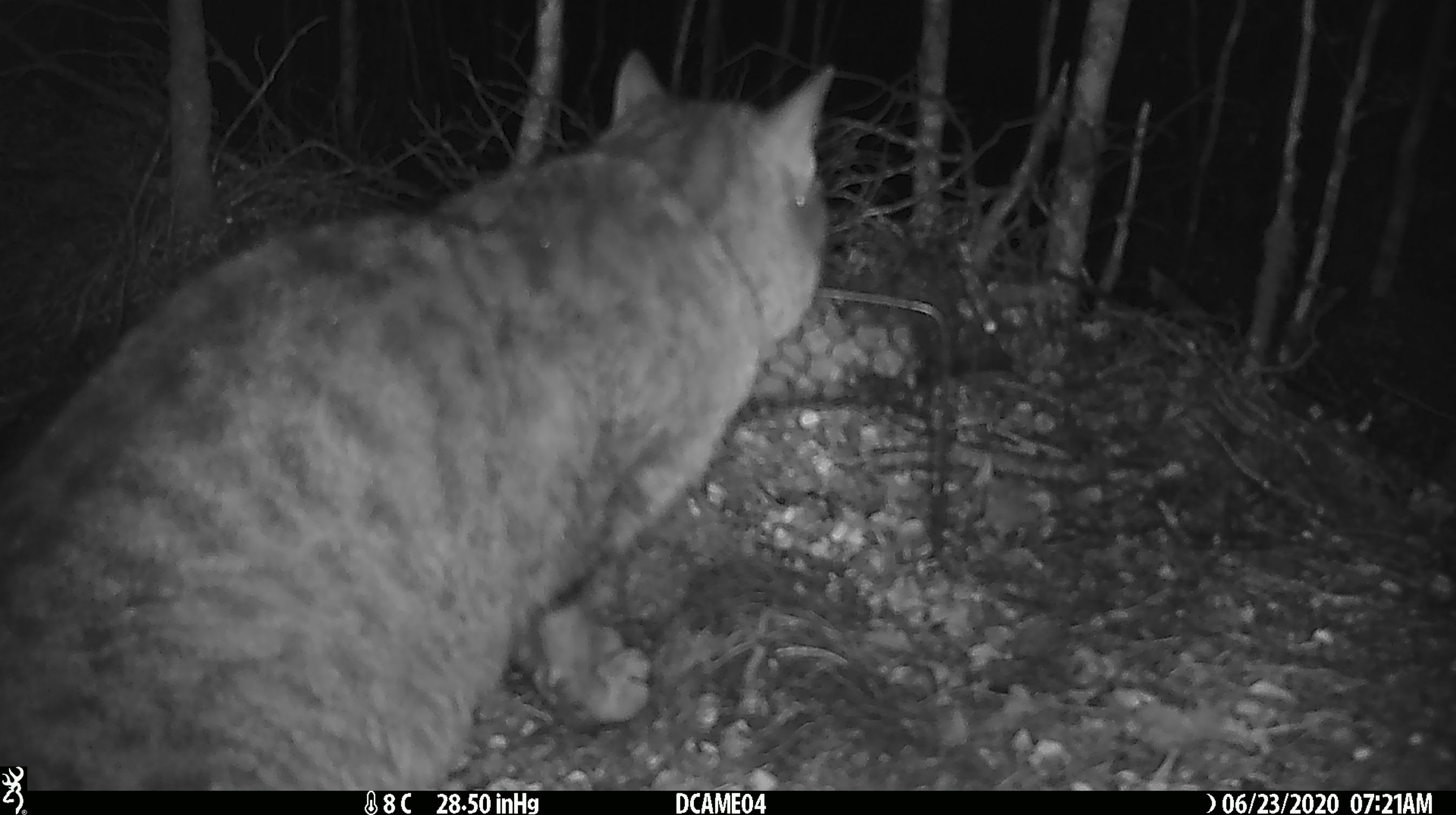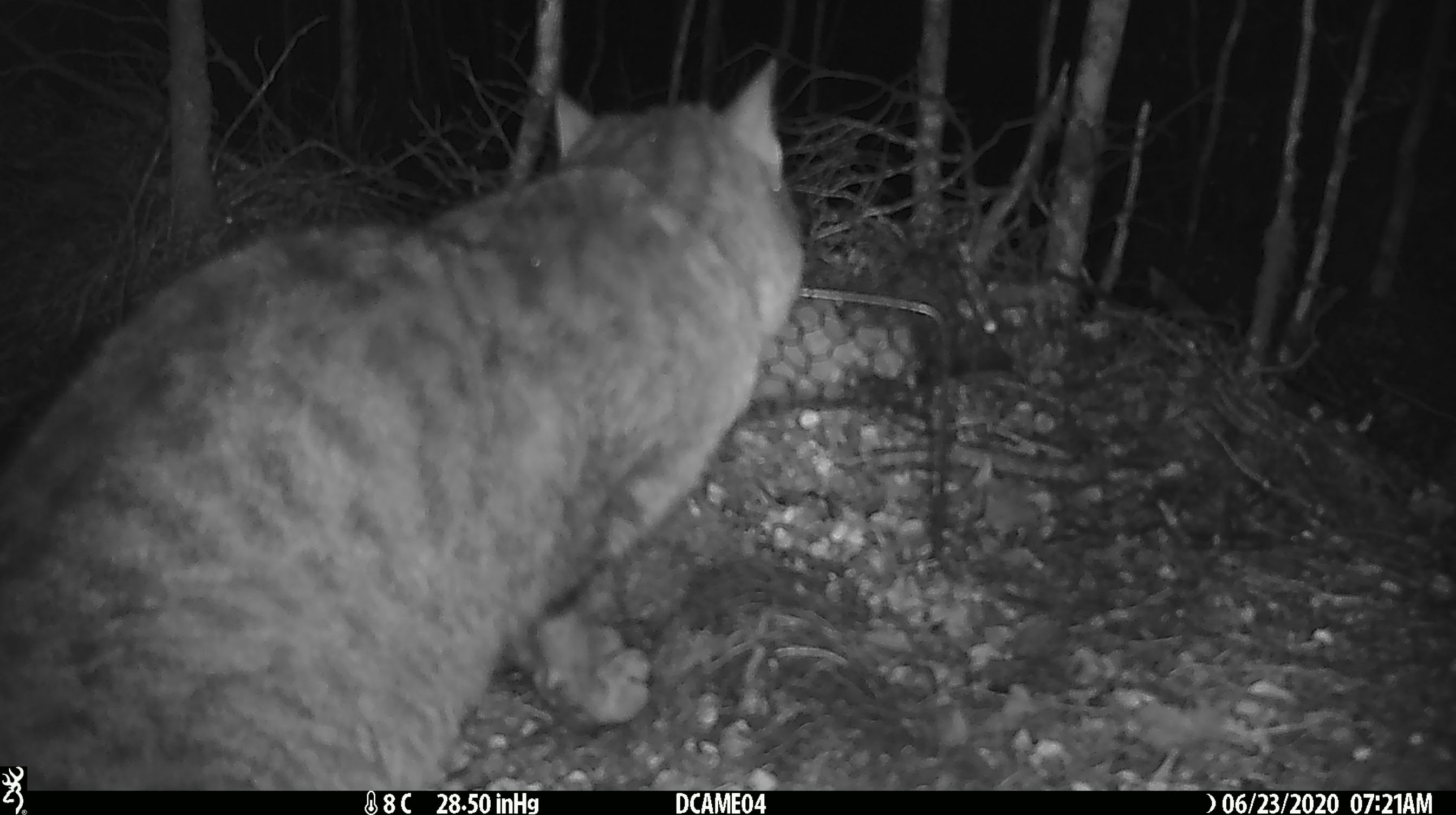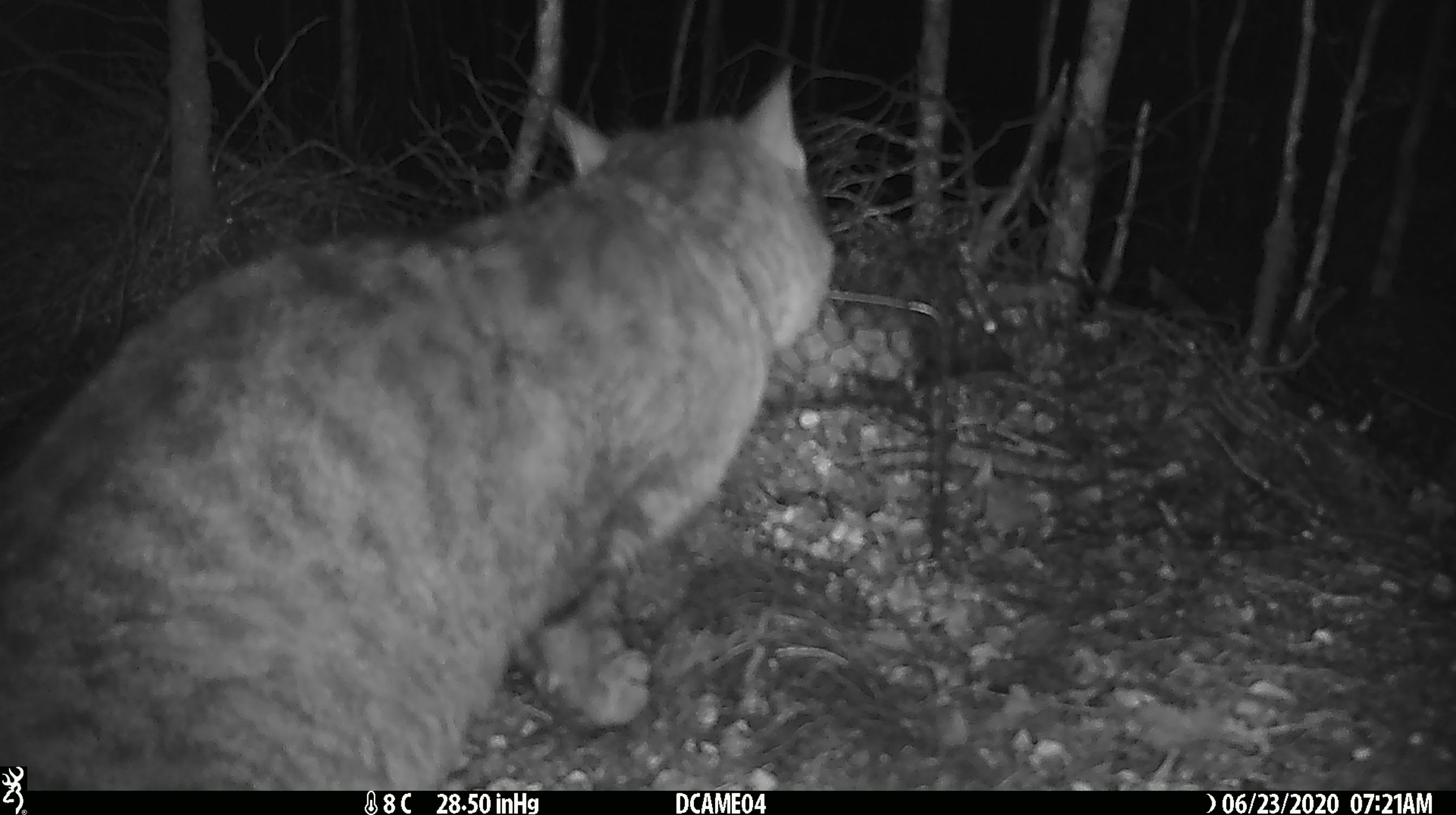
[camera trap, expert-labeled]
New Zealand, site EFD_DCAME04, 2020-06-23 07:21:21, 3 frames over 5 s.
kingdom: Animalia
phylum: Chordata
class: Mammalia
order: Carnivora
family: Felidae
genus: Felis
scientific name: Felis catus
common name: domestic cat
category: cat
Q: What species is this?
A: Cat (domestic cat) (Felis catus).